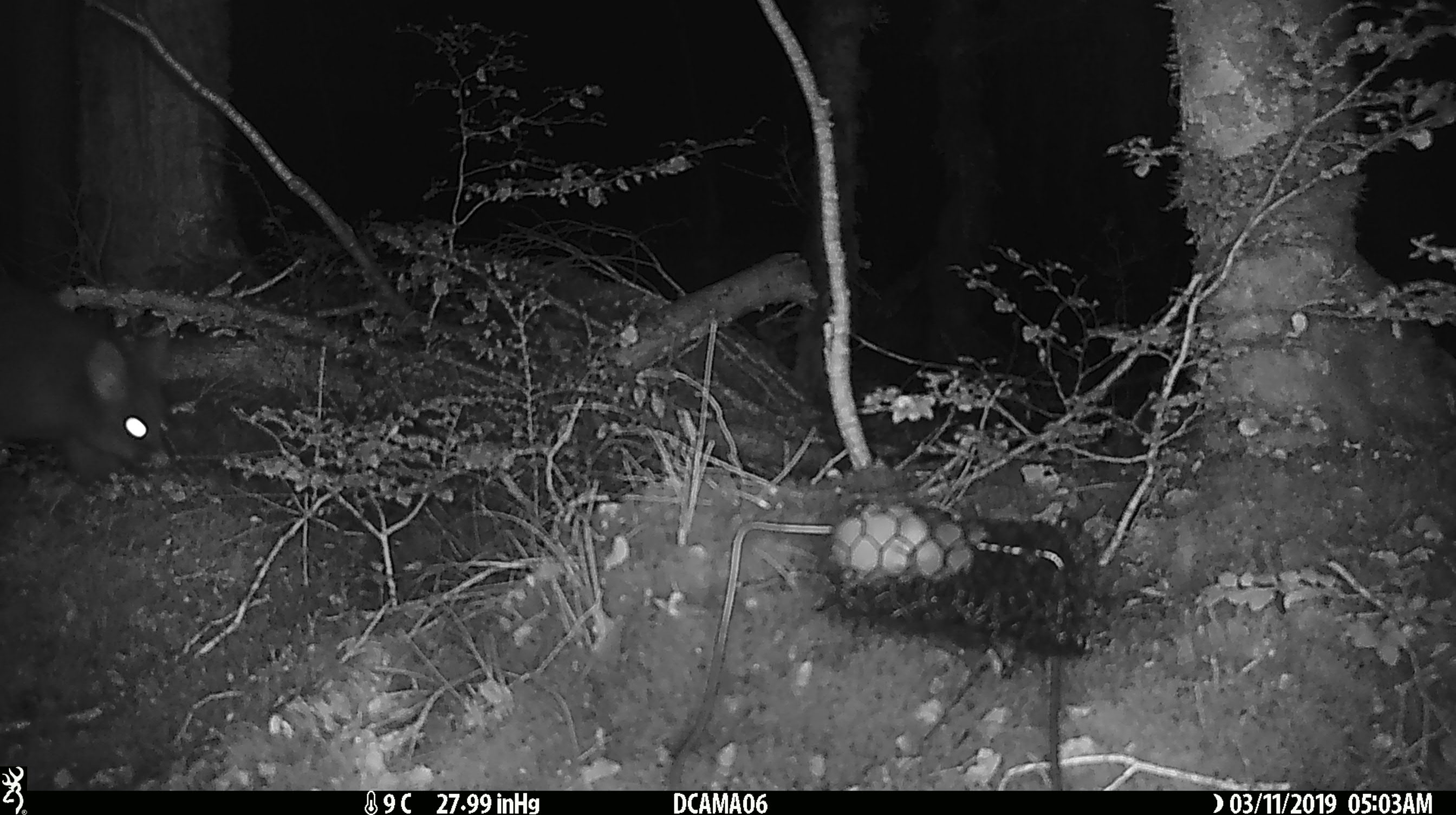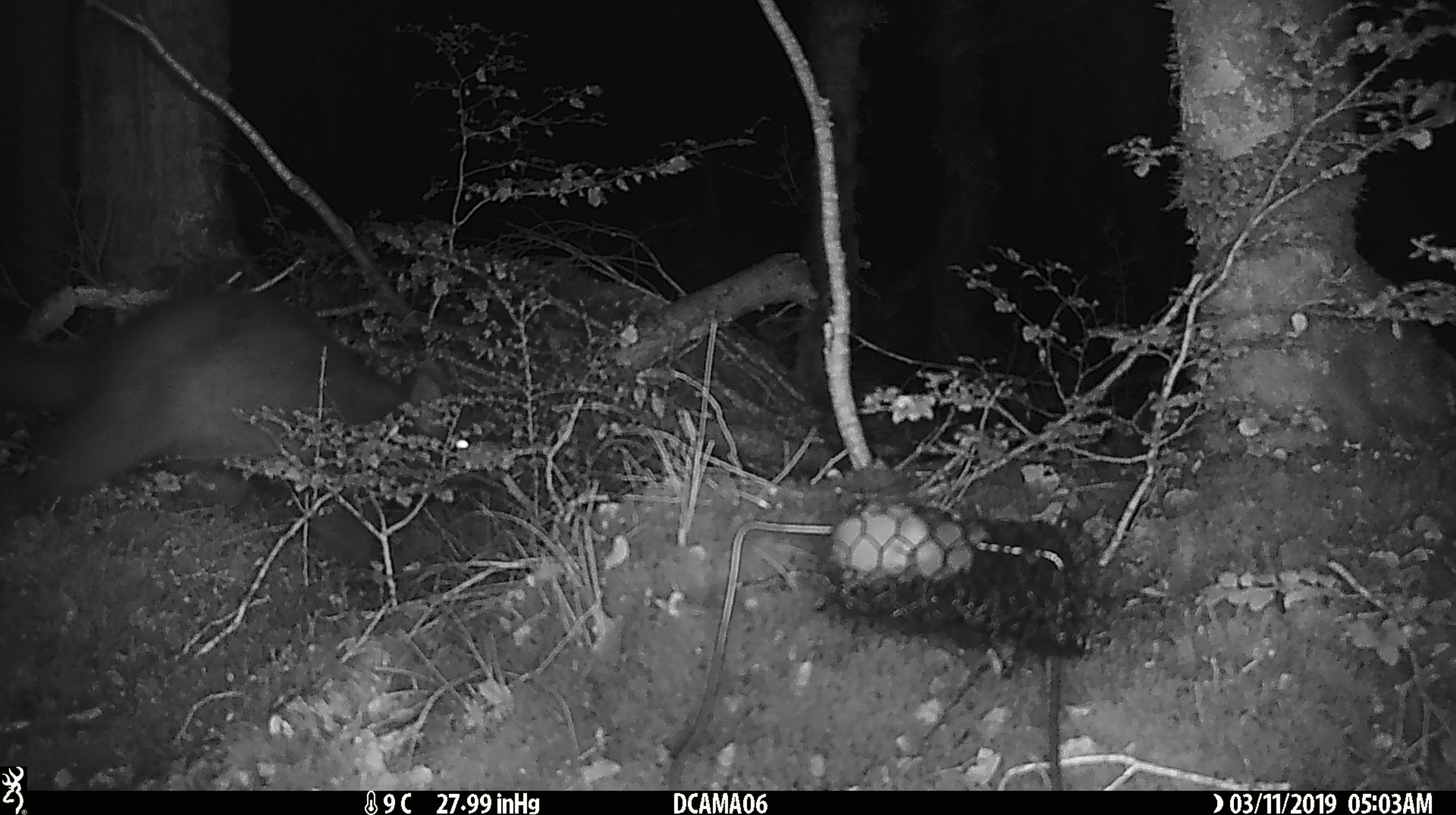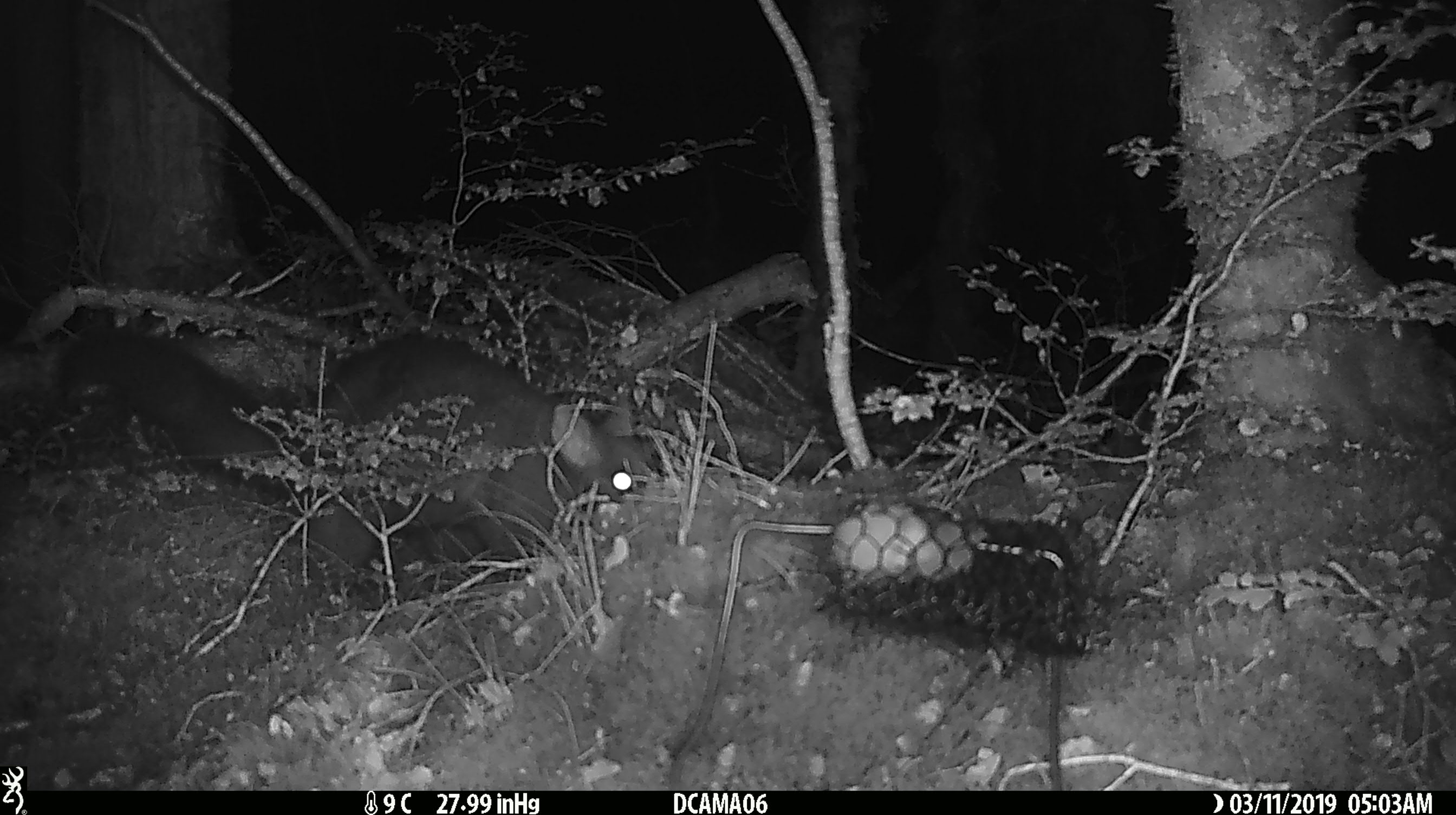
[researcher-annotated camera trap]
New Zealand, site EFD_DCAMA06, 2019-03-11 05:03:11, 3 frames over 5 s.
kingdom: Animalia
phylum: Chordata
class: Mammalia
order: Diprotodontia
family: Phalangeridae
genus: Trichosurus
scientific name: Trichosurus vulpecula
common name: common brushtail possum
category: possum